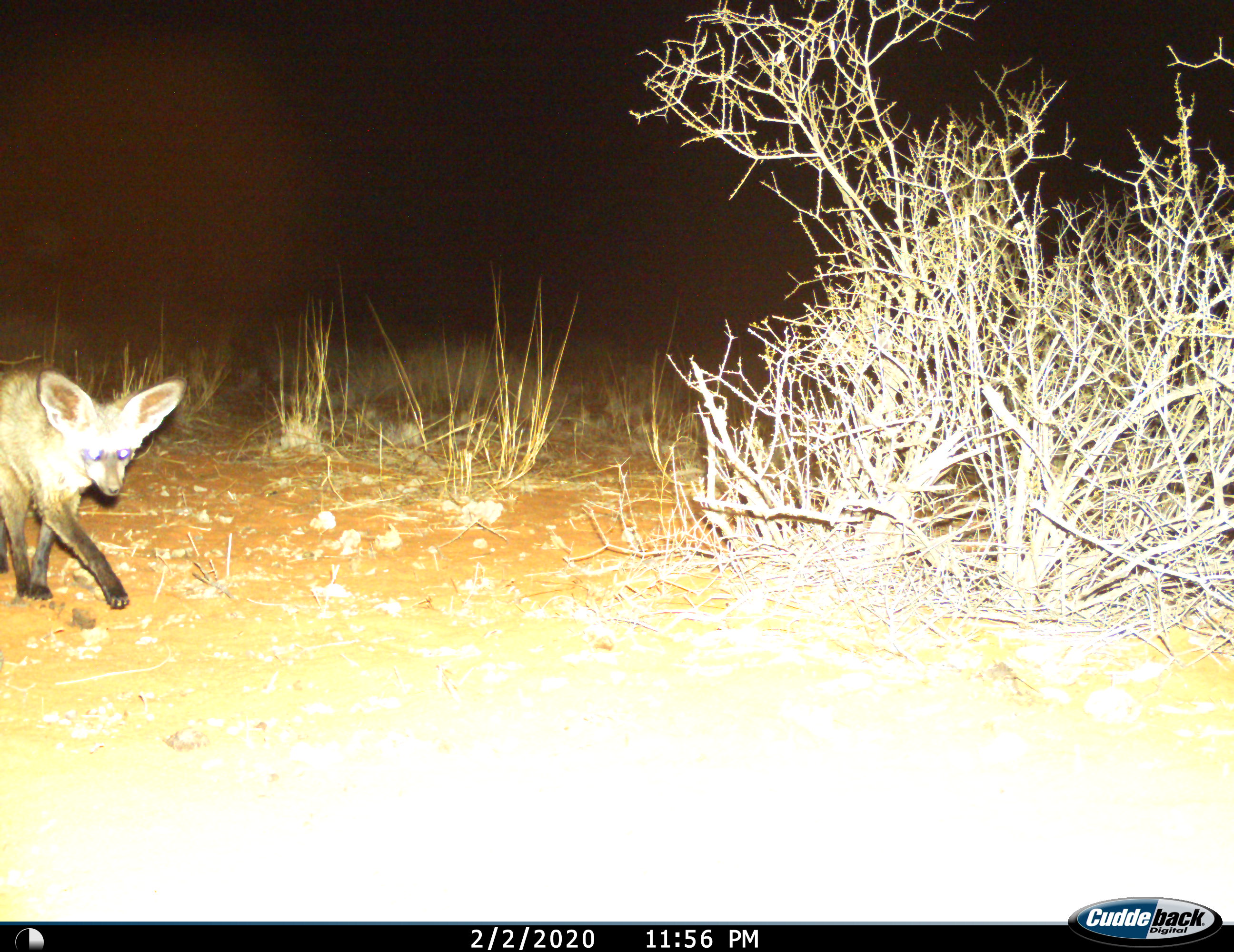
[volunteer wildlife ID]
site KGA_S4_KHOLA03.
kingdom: Animalia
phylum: Chordata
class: Mammalia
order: Carnivora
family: Canidae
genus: Otocyon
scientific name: Otocyon megalotis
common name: bat-eared fox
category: foxbateared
Foxbateared (bat-eared fox) (Otocyon megalotis), count 1. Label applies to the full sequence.